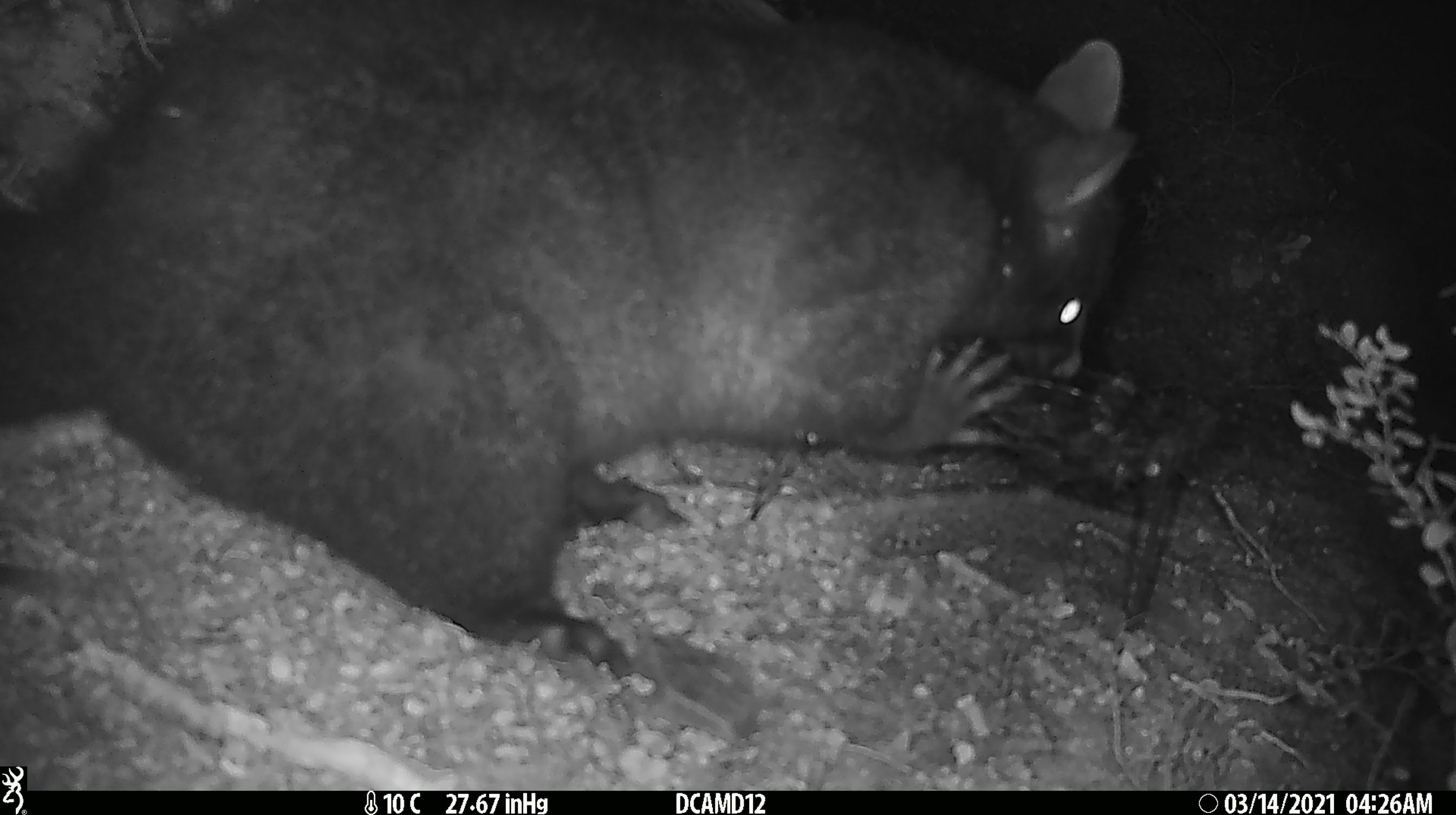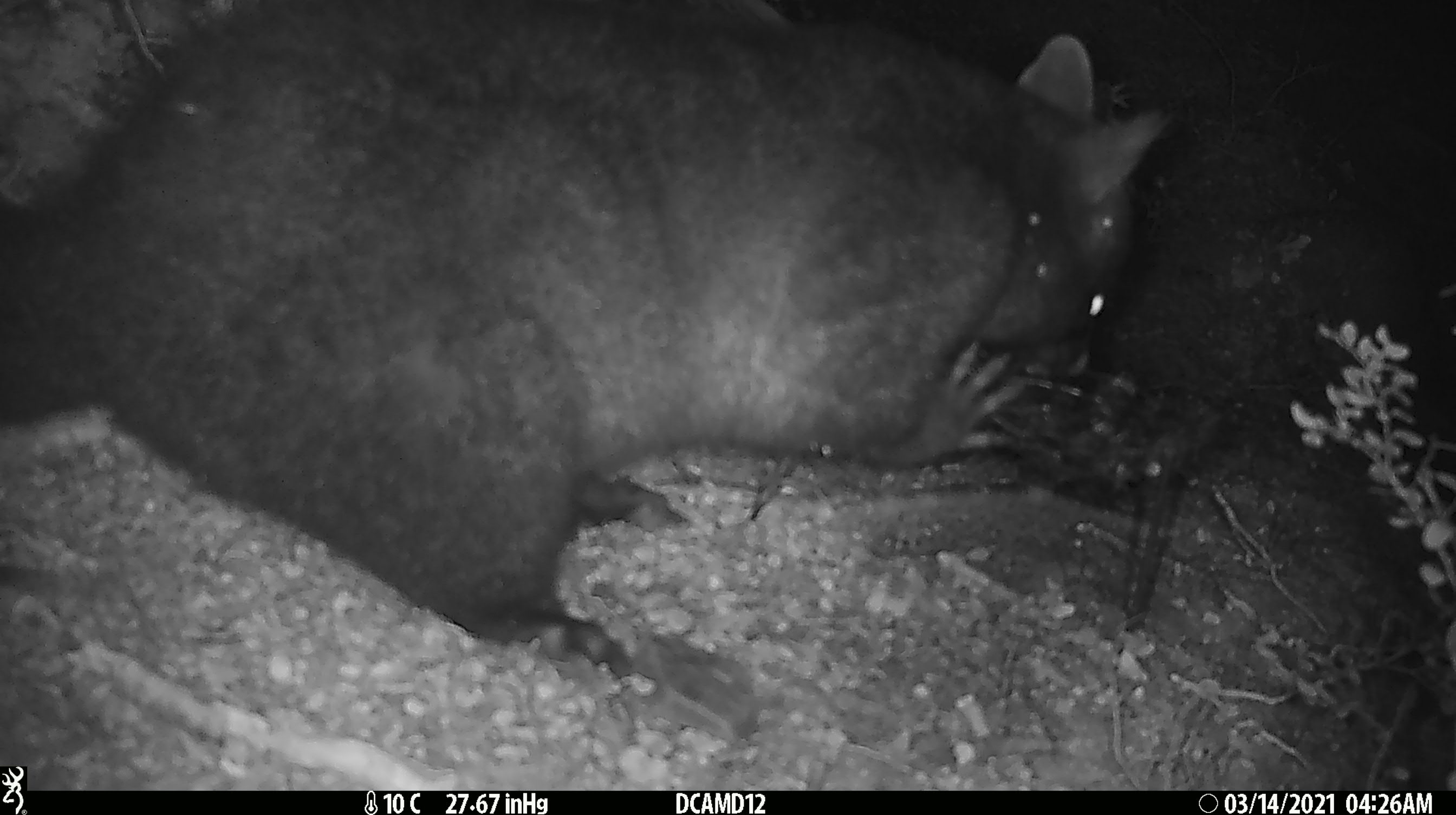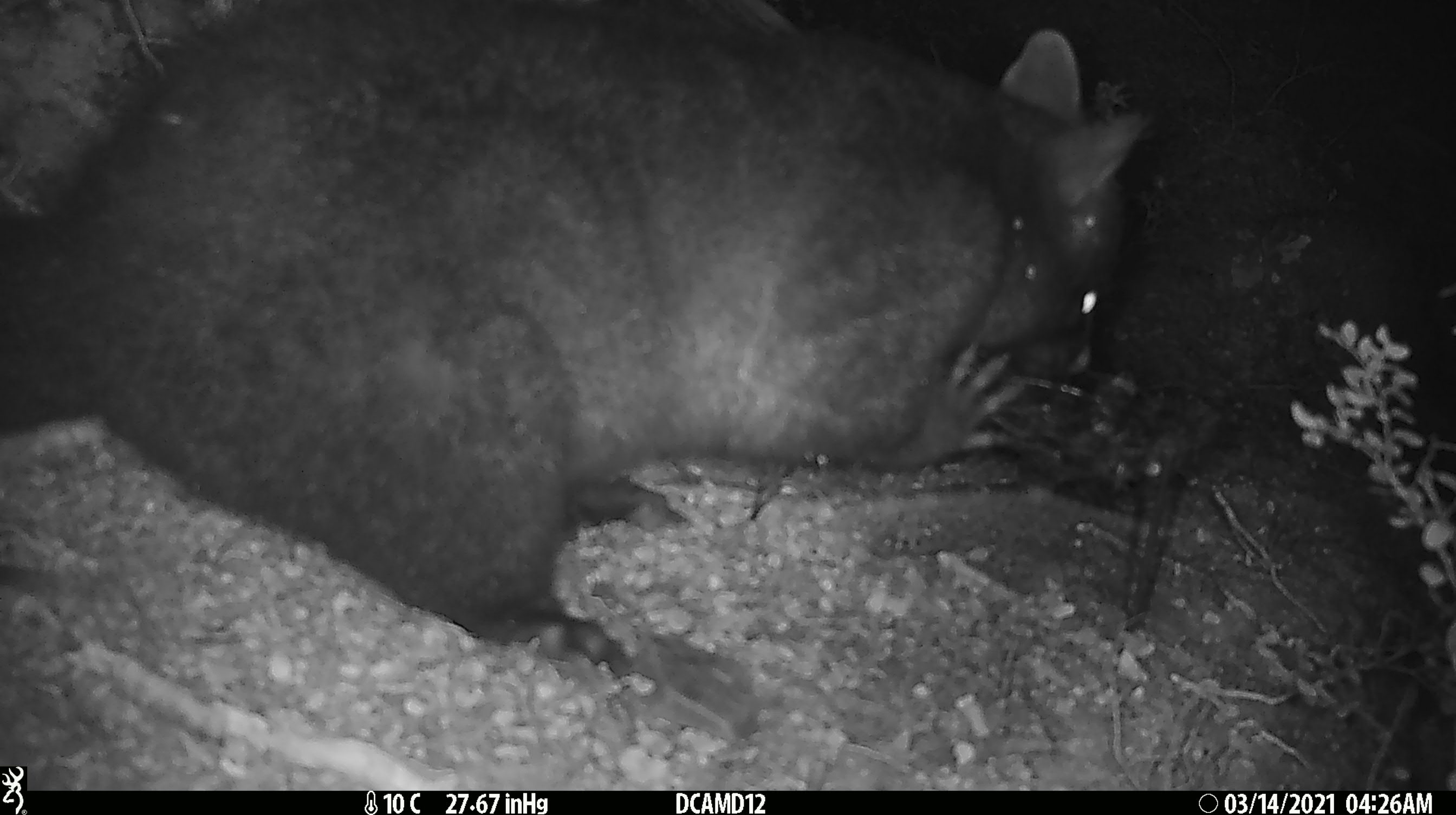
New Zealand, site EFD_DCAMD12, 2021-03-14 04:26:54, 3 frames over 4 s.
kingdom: Animalia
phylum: Chordata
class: Mammalia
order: Diprotodontia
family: Phalangeridae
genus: Trichosurus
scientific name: Trichosurus vulpecula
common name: common brushtail possum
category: possum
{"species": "possum (common brushtail possum) (Trichosurus vulpecula)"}